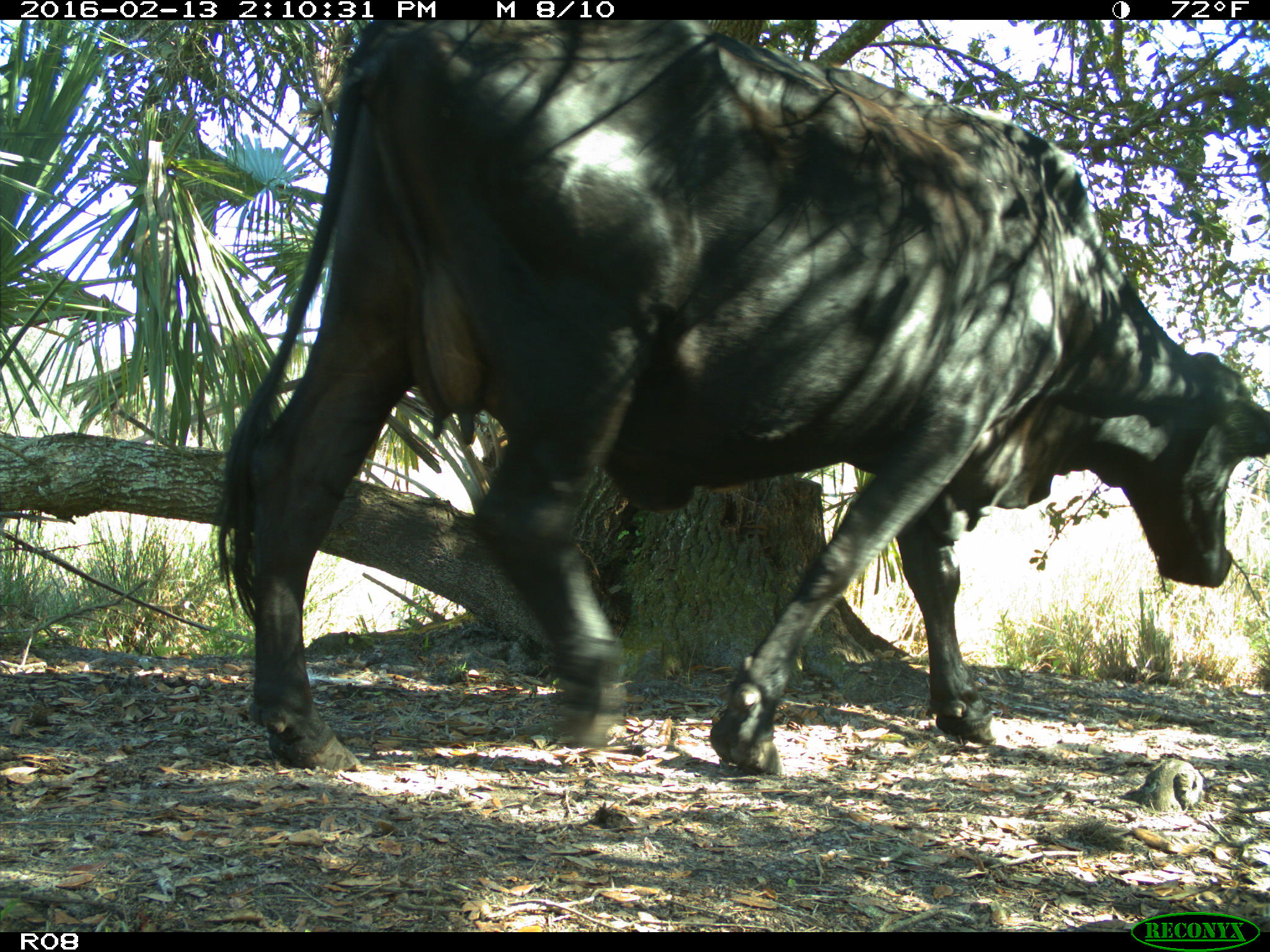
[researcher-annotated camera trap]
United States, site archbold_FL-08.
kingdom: Animalia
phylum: Chordata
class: Mammalia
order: Artiodactyla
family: Bovidae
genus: Bos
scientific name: Bos taurus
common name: domestic cow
Bos taurus (domestic cow).